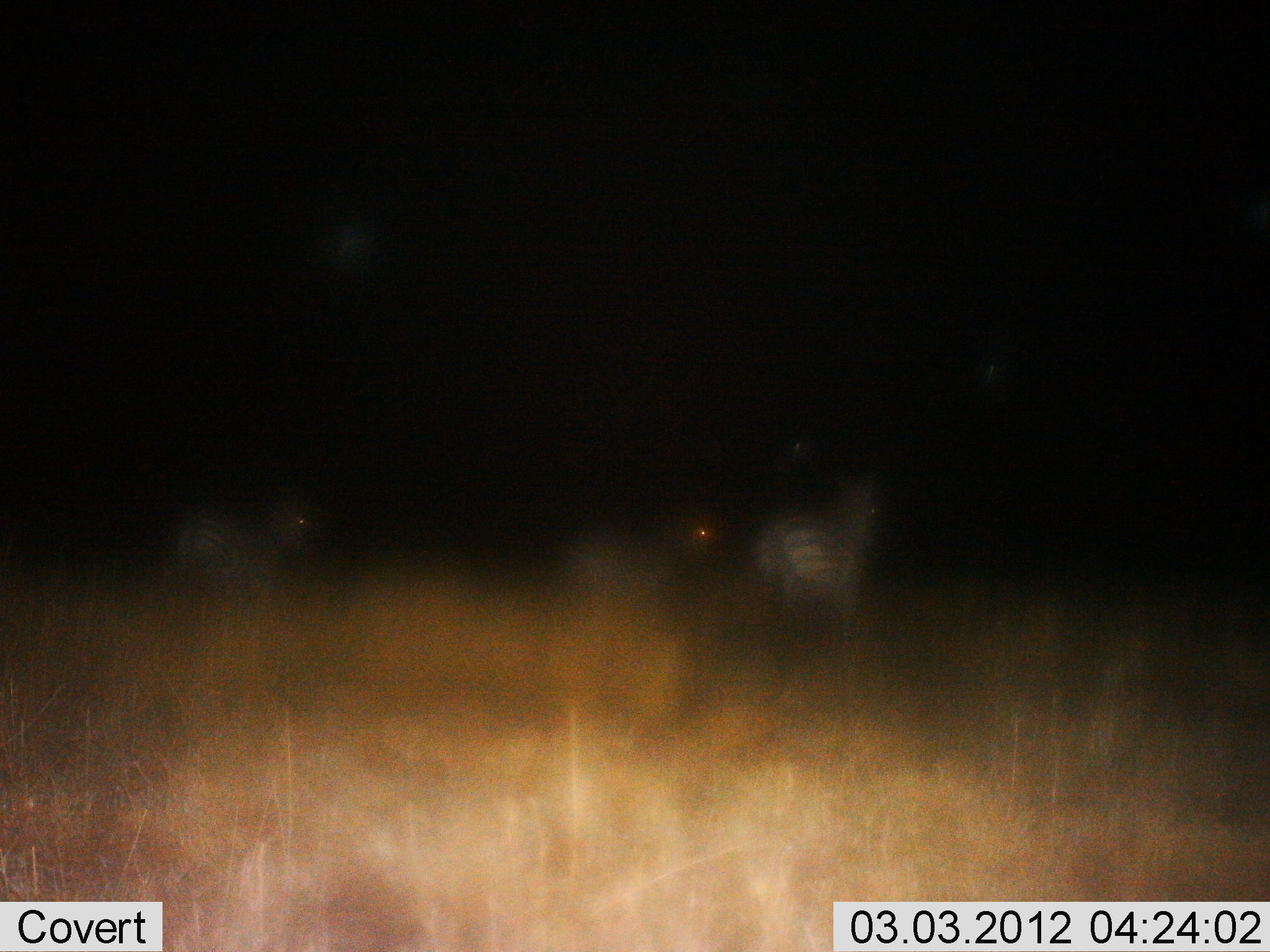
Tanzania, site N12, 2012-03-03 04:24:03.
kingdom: Animalia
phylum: Chordata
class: Mammalia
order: Perissodactyla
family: Equidae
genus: Equus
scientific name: Equus quagga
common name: plains zebra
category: zebra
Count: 3.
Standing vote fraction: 59%.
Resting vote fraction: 0%.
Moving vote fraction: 47%.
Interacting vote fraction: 0%.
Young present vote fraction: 0%.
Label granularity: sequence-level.